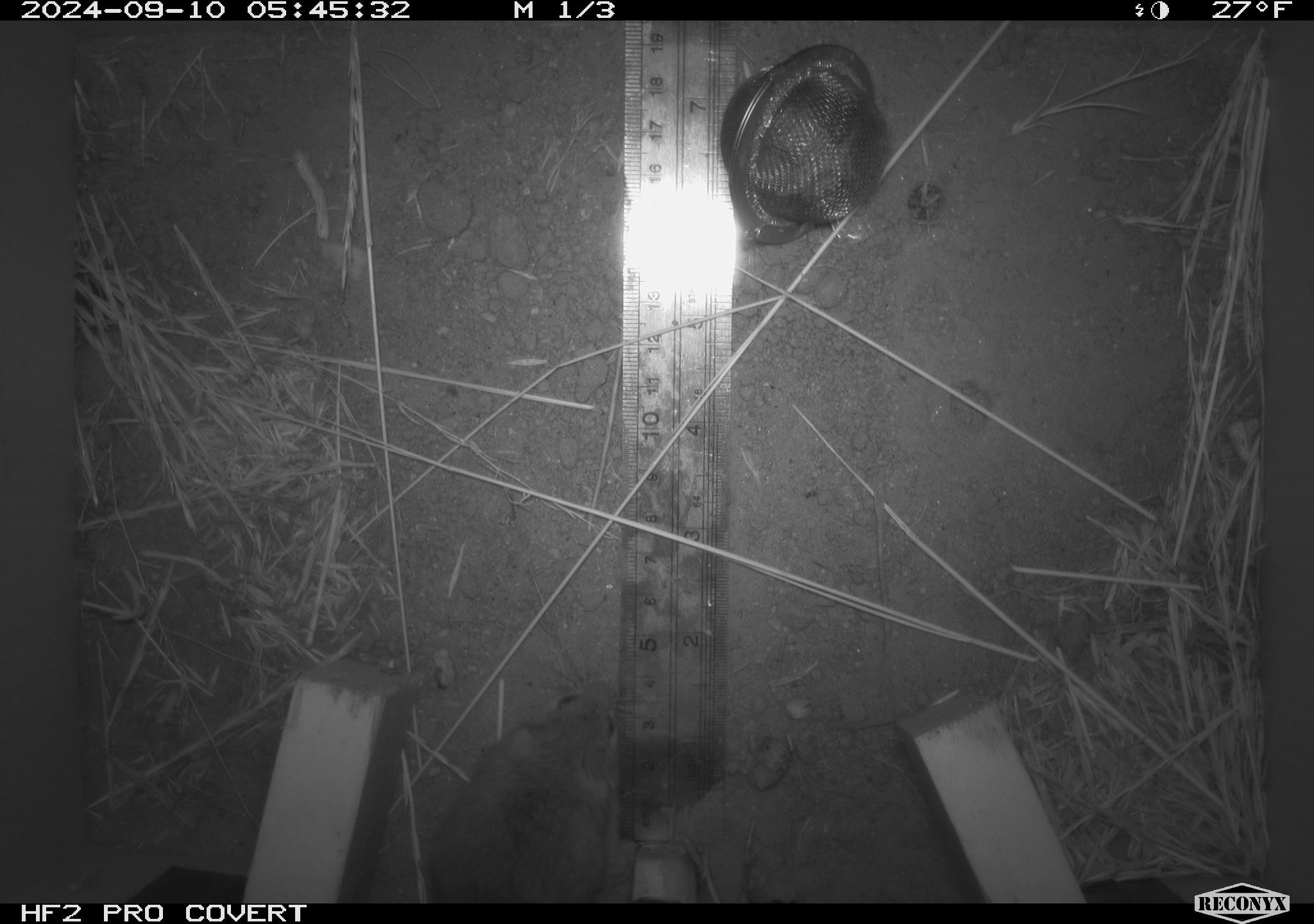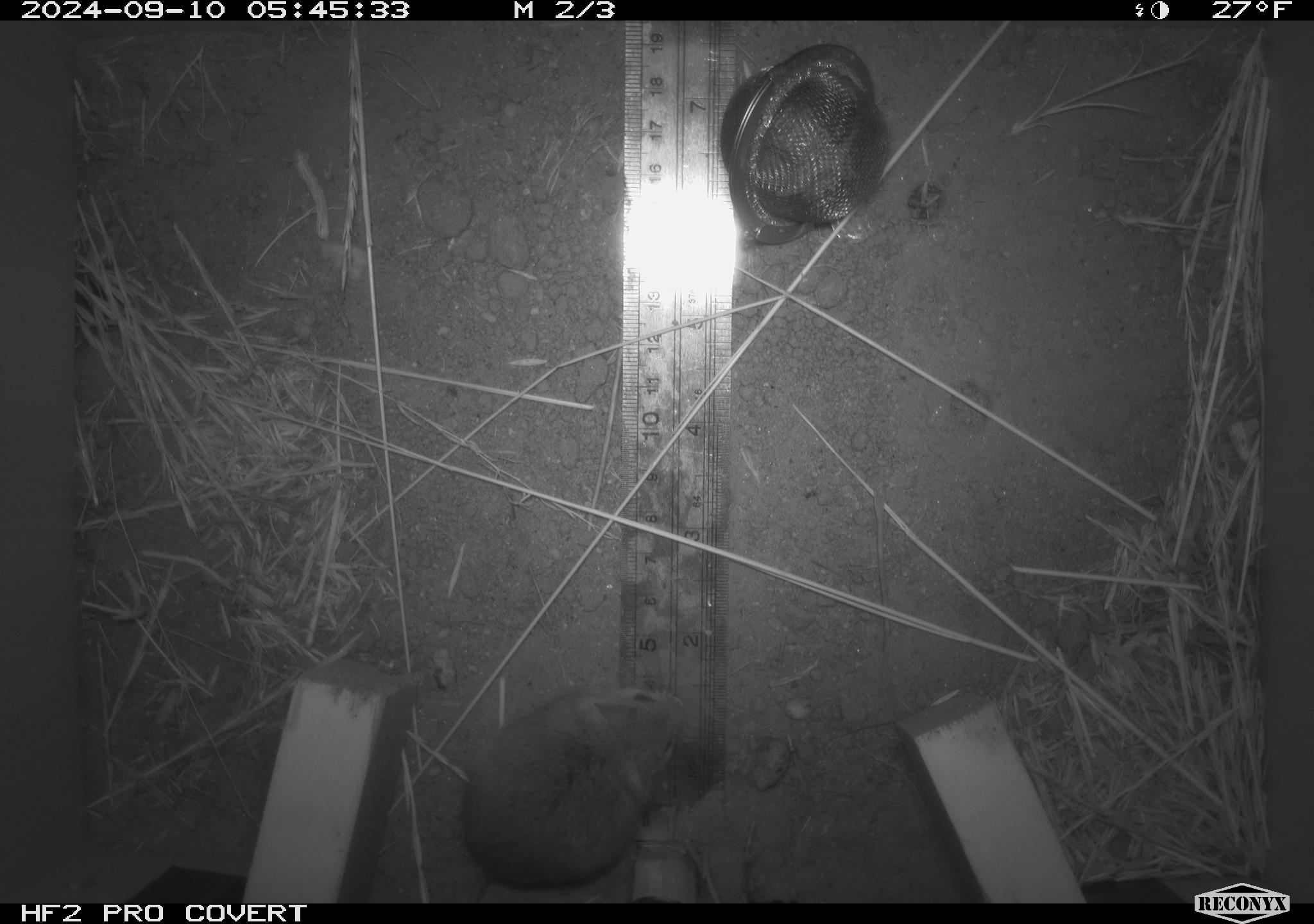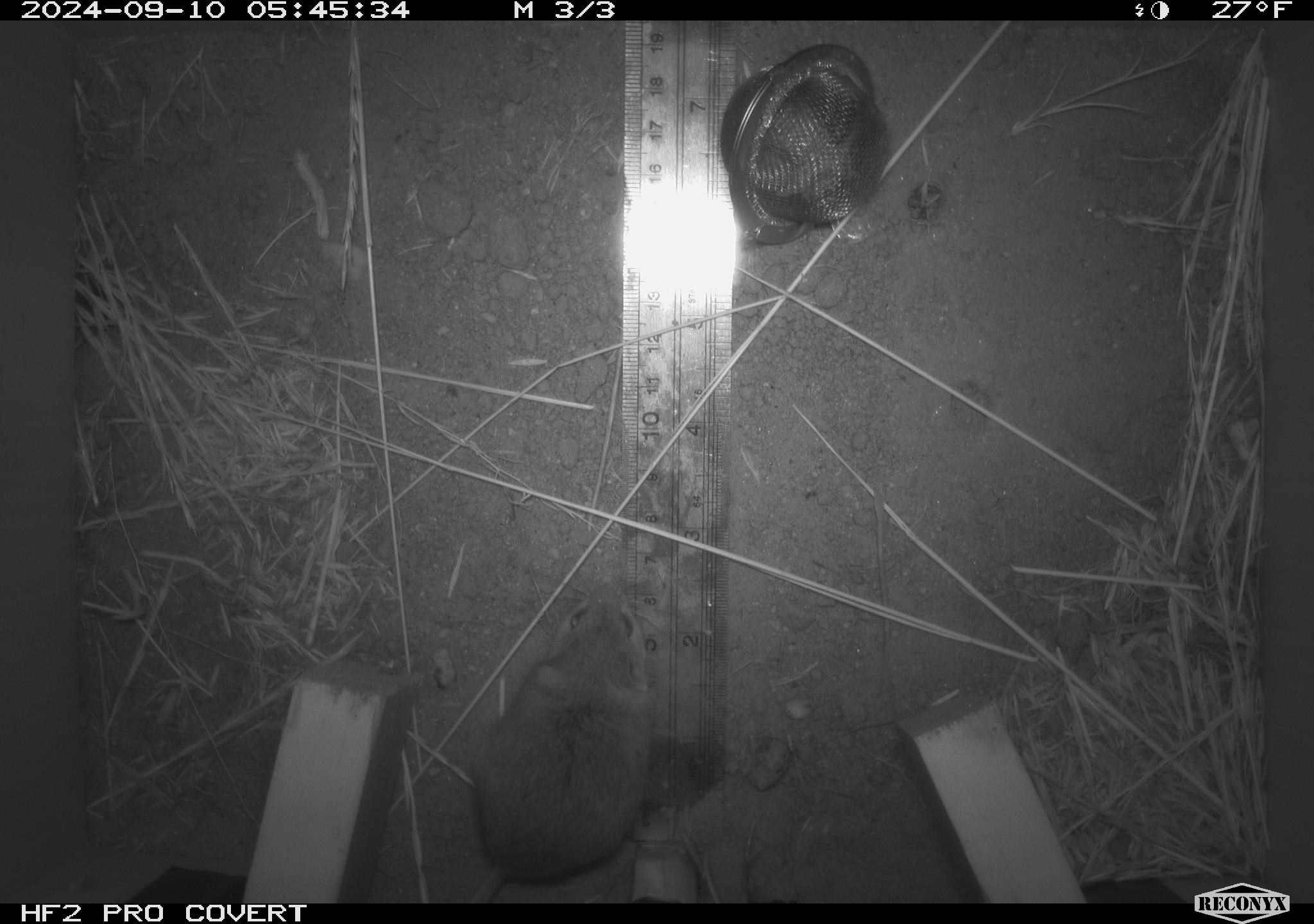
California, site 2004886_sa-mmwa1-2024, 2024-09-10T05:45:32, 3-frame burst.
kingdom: Animalia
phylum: Chordata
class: Mammalia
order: Rodentia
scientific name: Rodentia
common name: mouse species